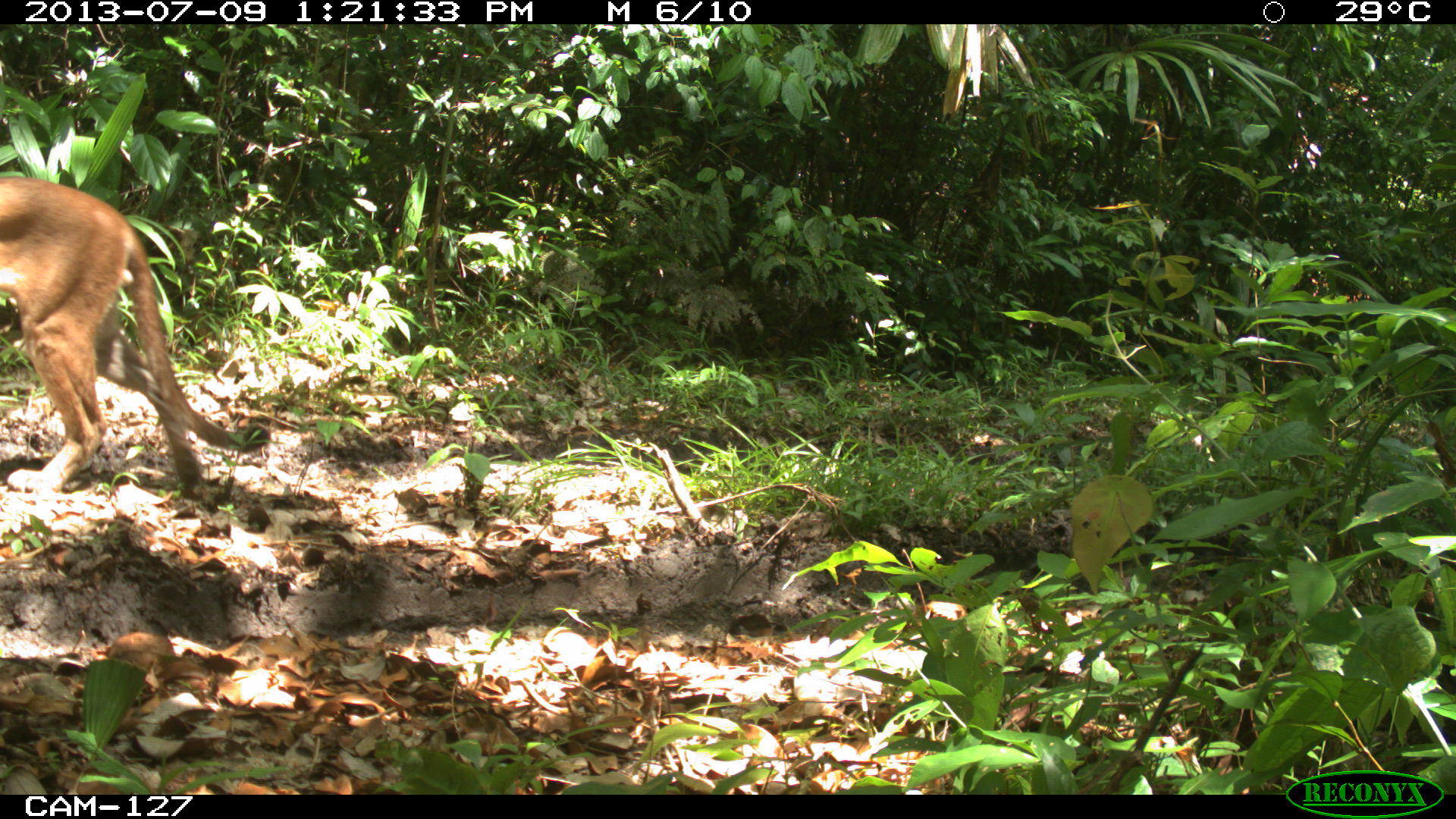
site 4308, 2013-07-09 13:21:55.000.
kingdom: Animalia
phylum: Chordata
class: Mammalia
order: Carnivora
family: Felidae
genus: Puma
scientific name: Puma concolor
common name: mountain lion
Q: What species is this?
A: Puma concolor (mountain lion).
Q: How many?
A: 1.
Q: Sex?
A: Male.